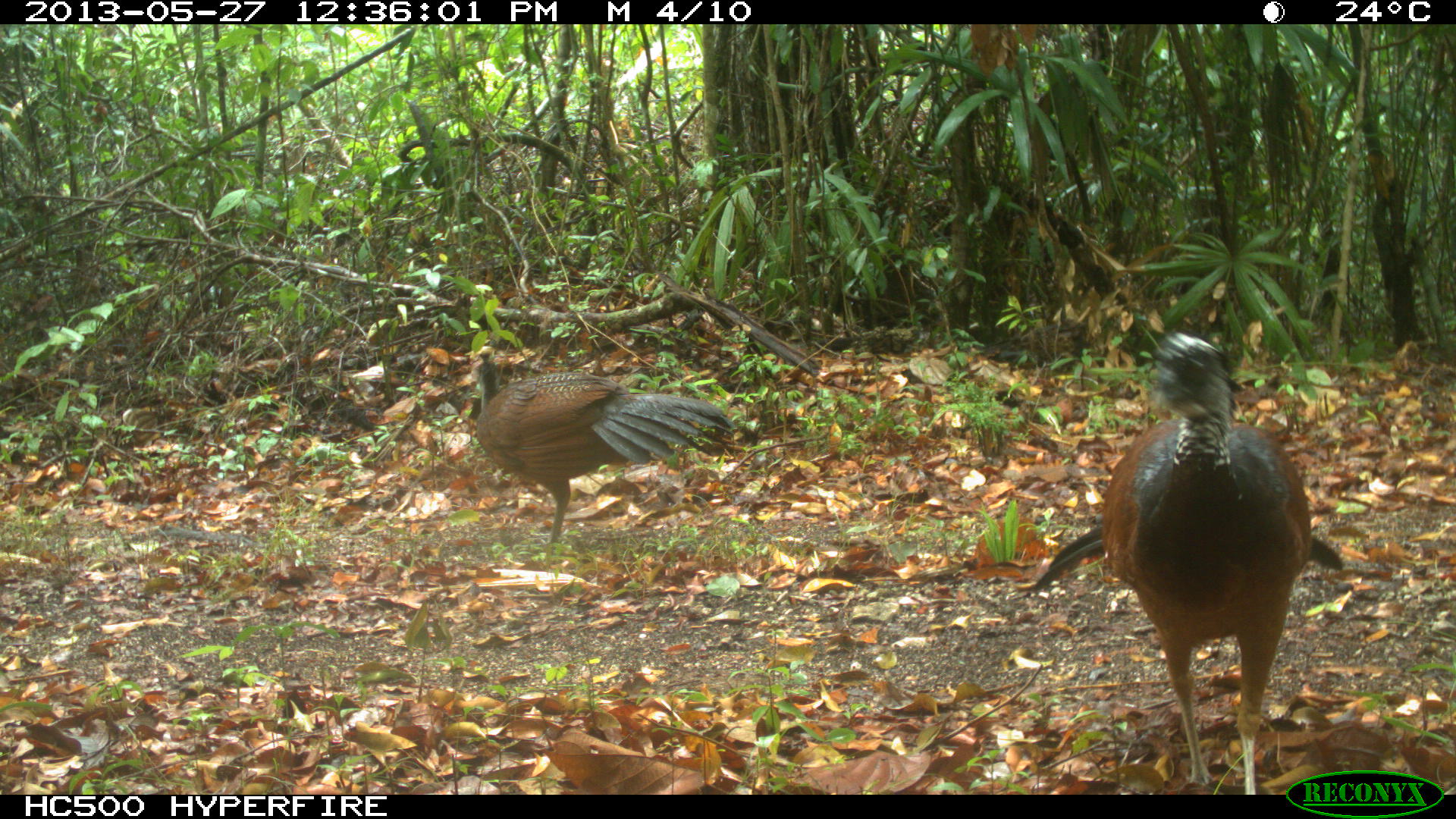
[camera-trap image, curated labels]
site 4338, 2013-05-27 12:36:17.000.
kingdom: Animalia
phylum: Chordata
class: Aves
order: Galliformes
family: Cracidae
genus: Crax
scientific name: Crax rubra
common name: great curassow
Crax rubra (great curassow), count 2.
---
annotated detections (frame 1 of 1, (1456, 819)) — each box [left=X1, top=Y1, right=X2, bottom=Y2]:
crax rubra: [left=1033, top=328, right=1342, bottom=794]; [left=474, top=345, right=735, bottom=545]